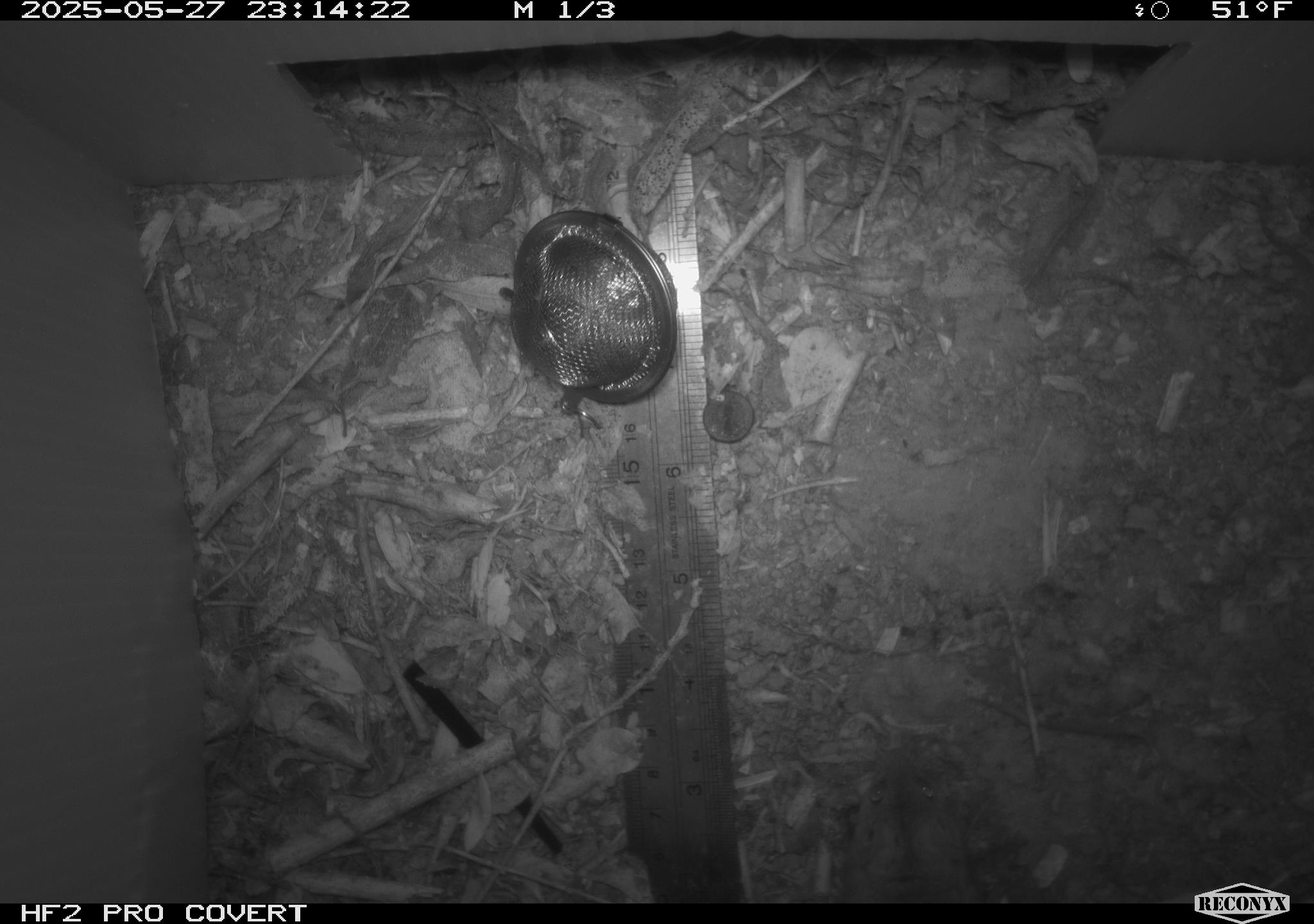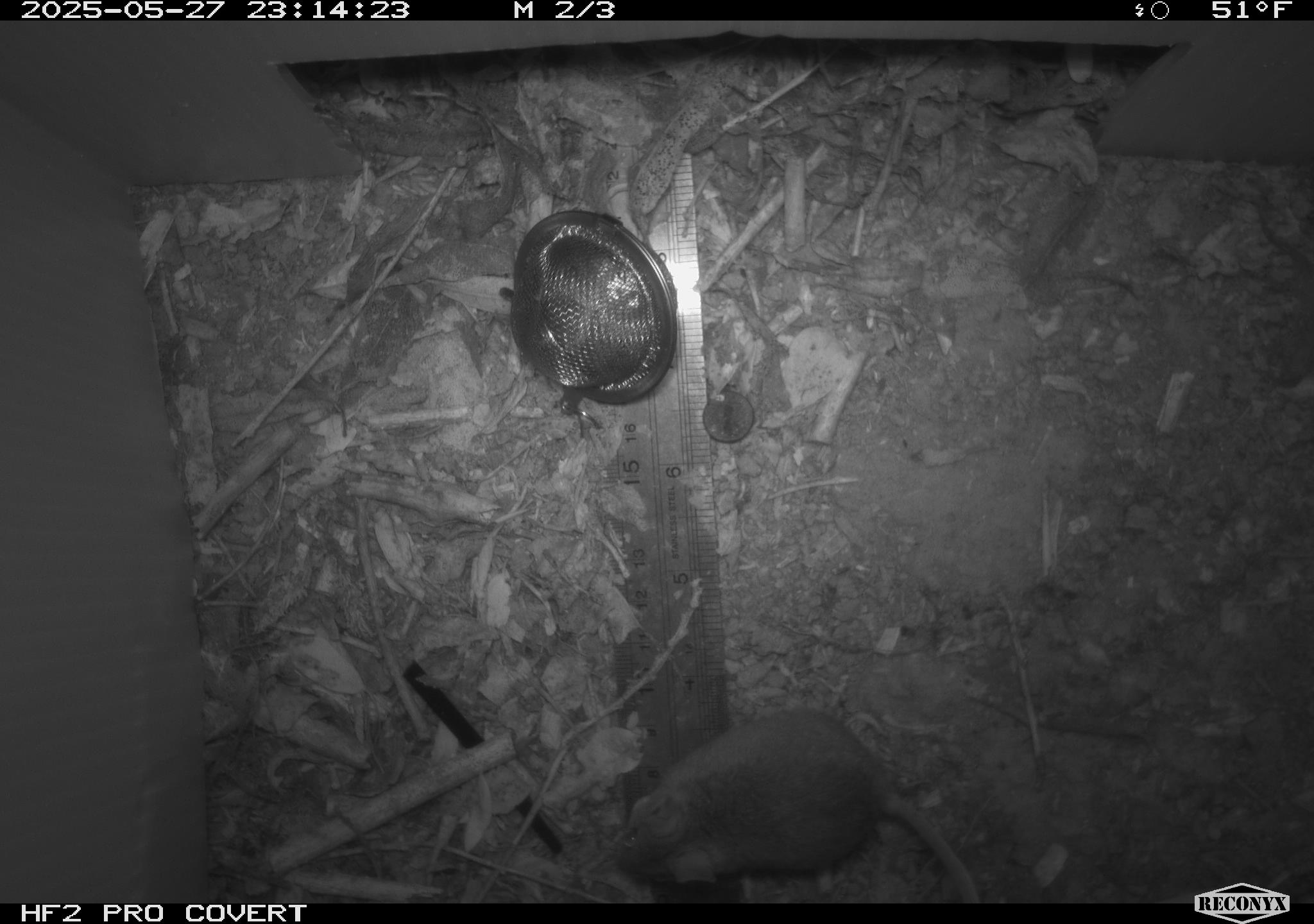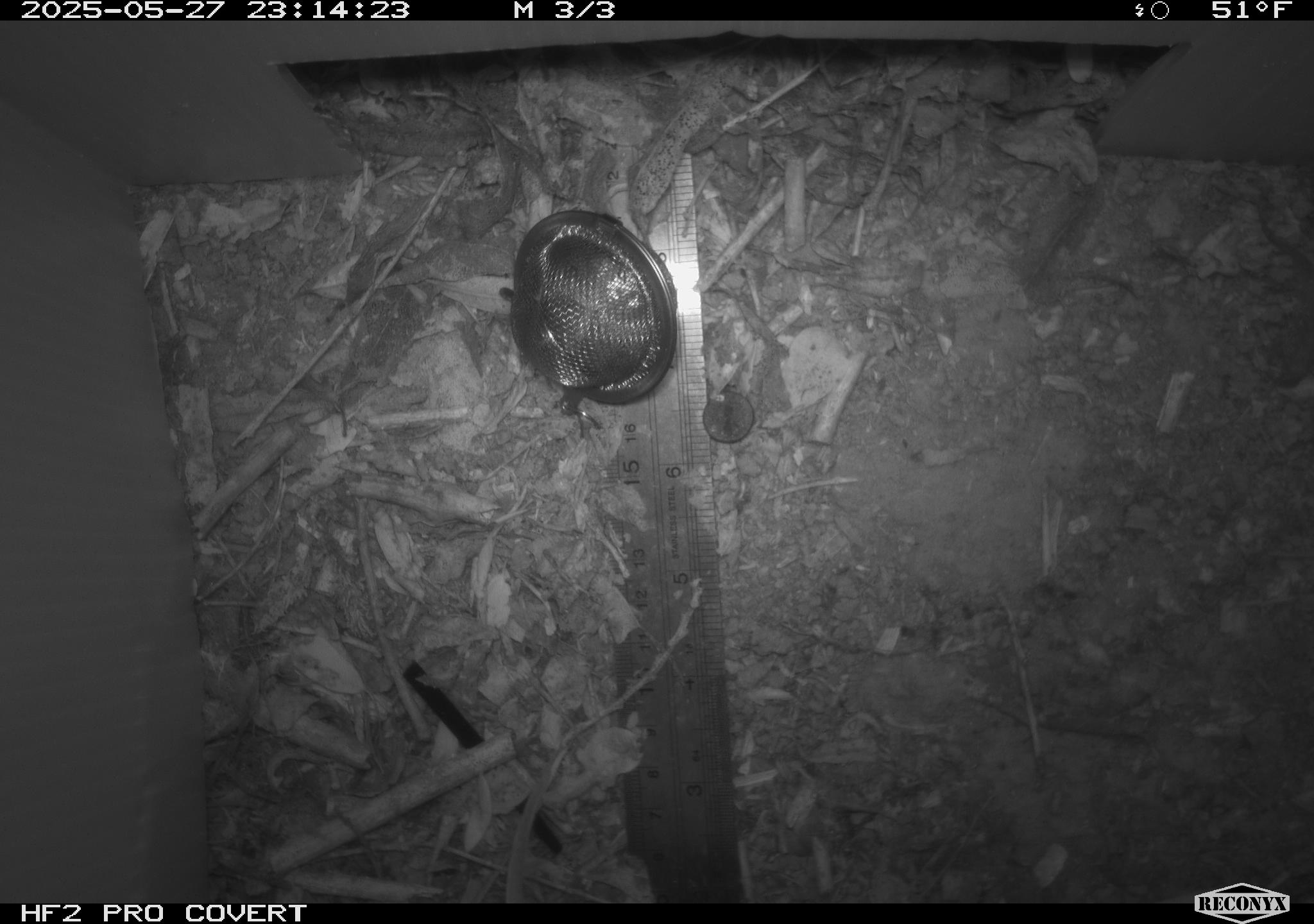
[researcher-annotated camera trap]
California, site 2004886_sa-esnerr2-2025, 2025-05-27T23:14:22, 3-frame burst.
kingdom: Animalia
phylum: Chordata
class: Mammalia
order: Rodentia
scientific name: Rodentia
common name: rodent